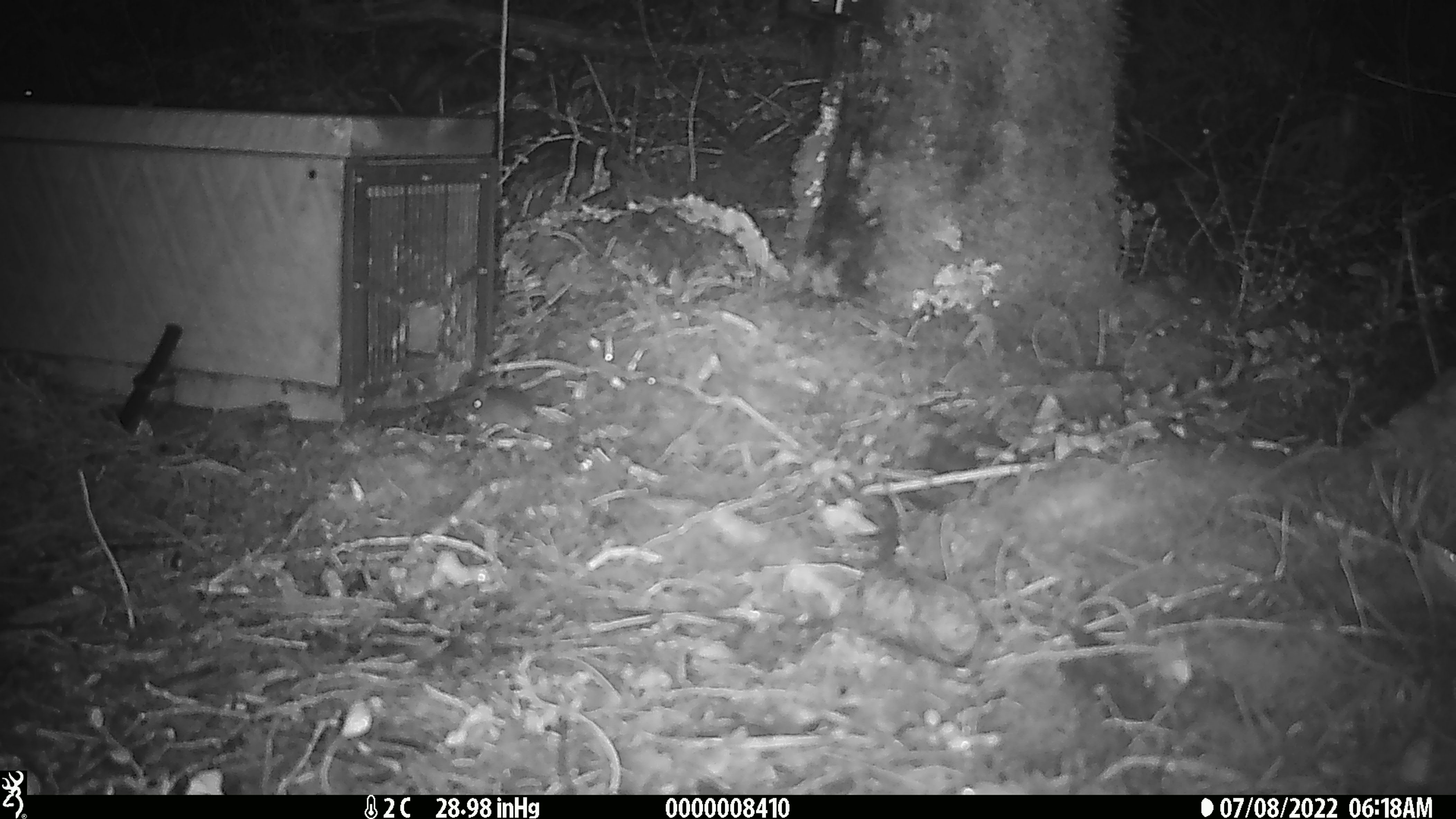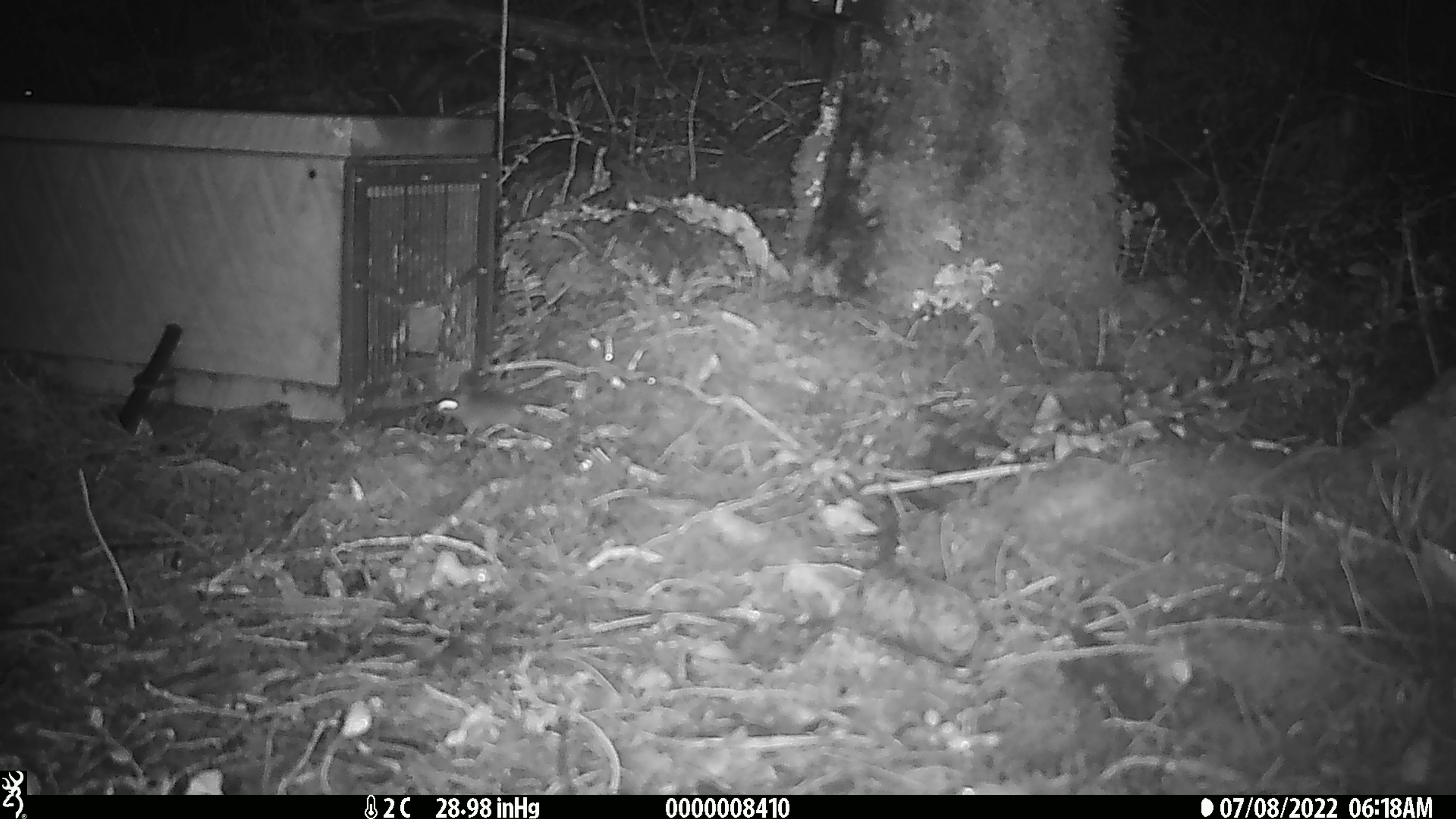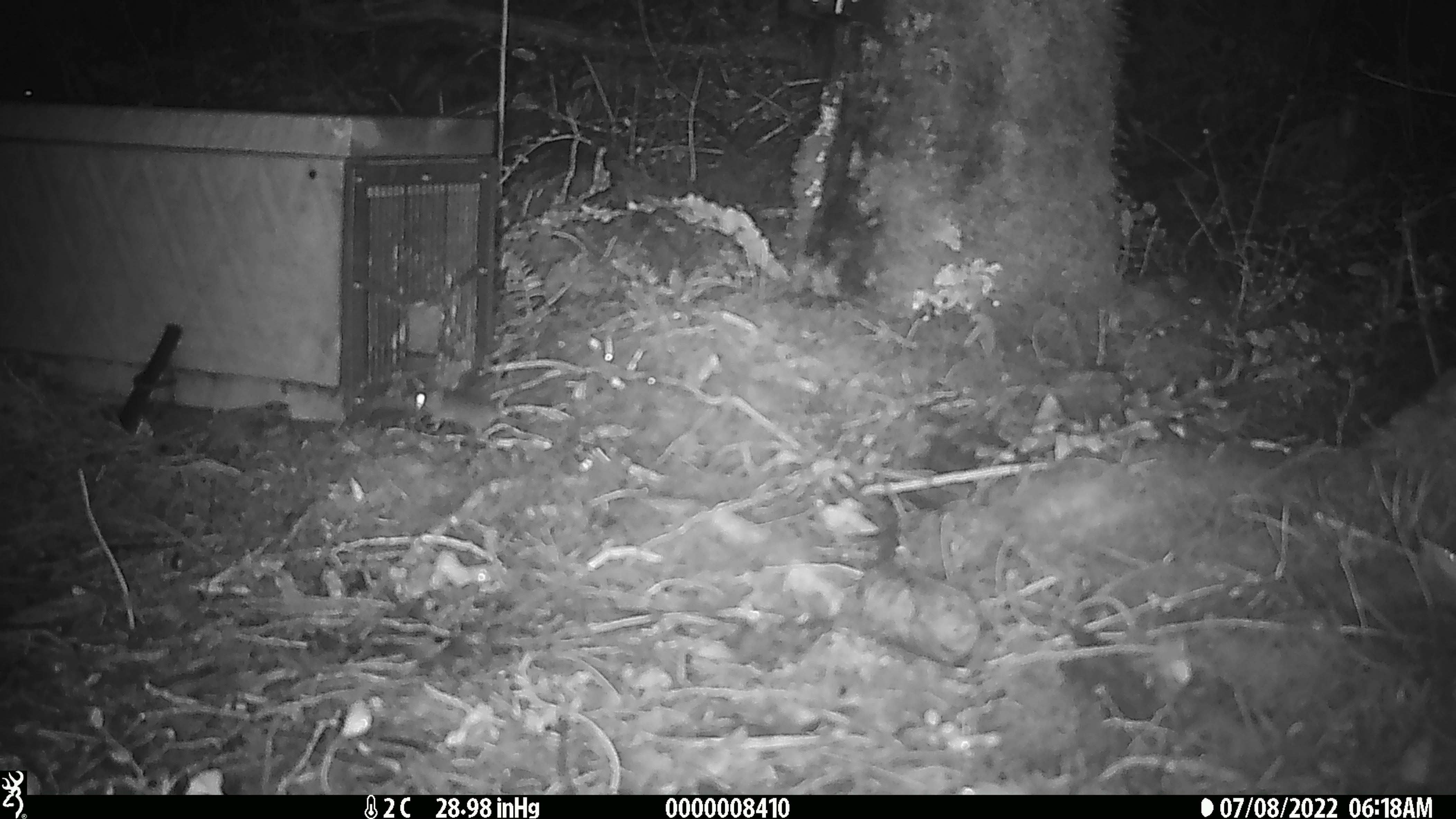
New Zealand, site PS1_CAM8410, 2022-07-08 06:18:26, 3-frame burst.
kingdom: Animalia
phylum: Chordata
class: Mammalia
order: Rodentia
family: Muridae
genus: Mus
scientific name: Mus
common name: mouse